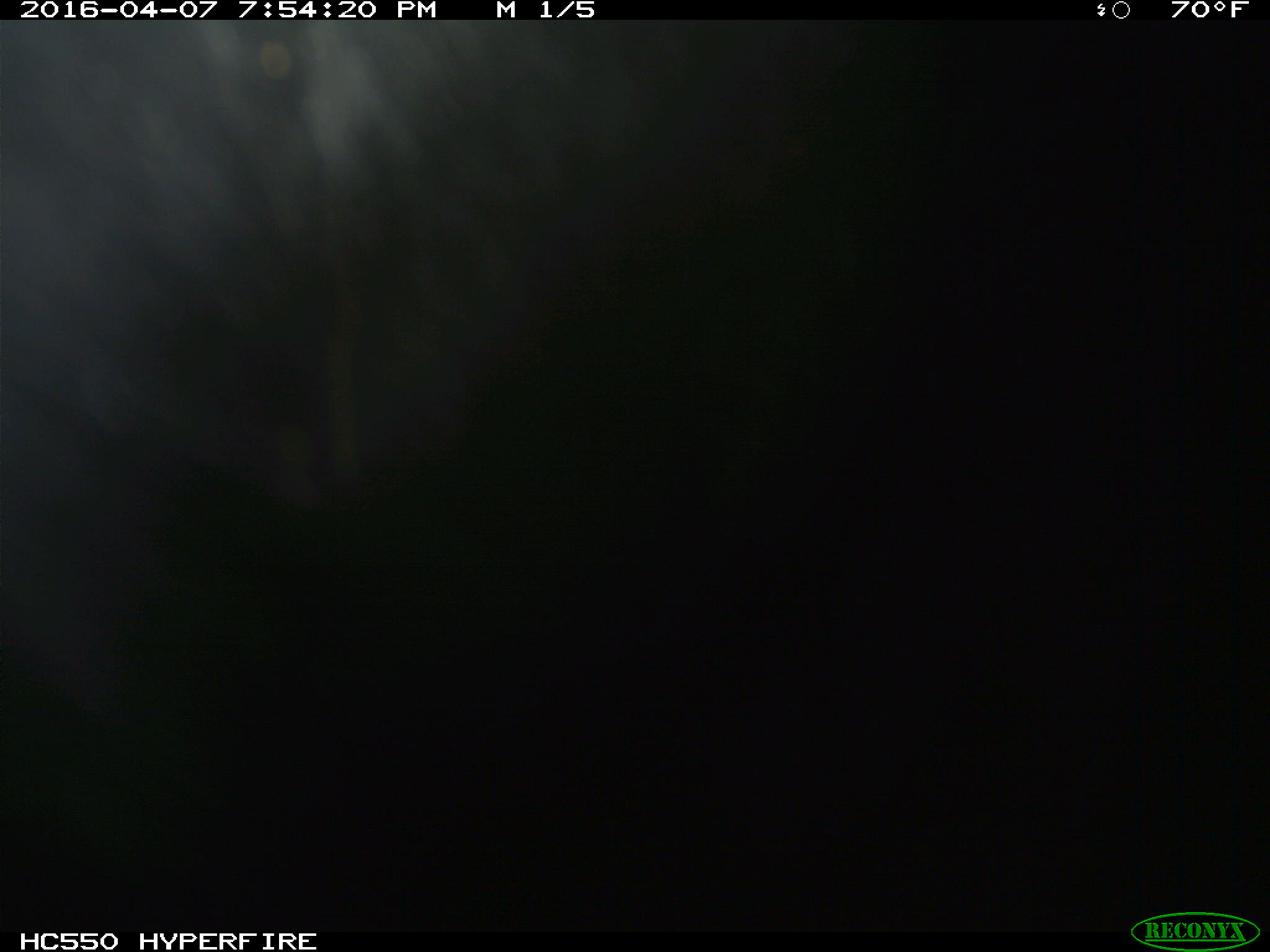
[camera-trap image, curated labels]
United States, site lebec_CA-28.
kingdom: Animalia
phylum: Chordata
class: Mammalia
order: Artiodactyla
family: Bovidae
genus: Bos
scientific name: Bos taurus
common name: domestic cow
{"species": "Bos taurus (domestic cow)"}